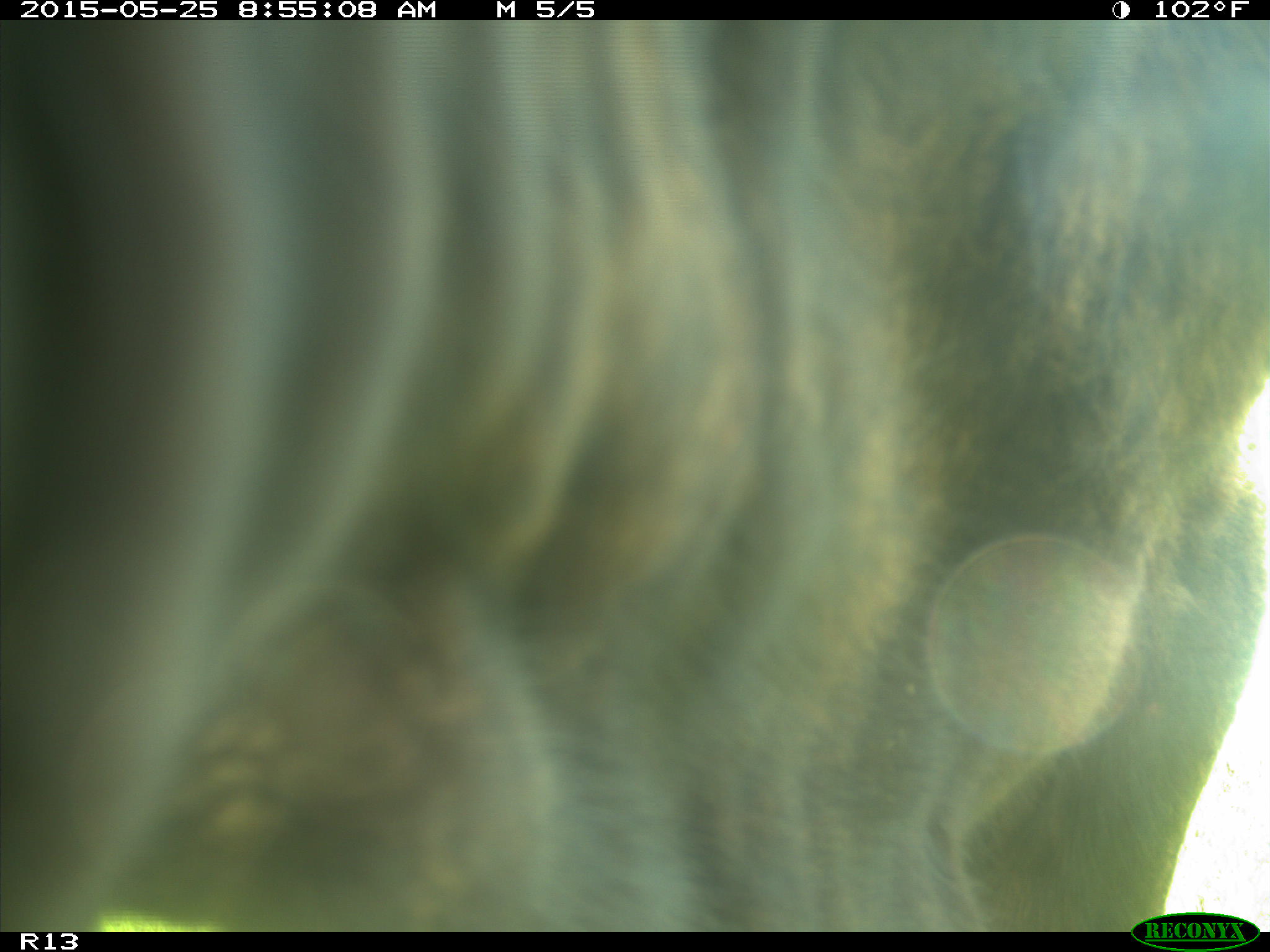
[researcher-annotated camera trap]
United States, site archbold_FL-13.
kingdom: Animalia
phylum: Chordata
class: Mammalia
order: Artiodactyla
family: Bovidae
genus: Bos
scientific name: Bos taurus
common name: domestic cow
Bos taurus (domestic cow).